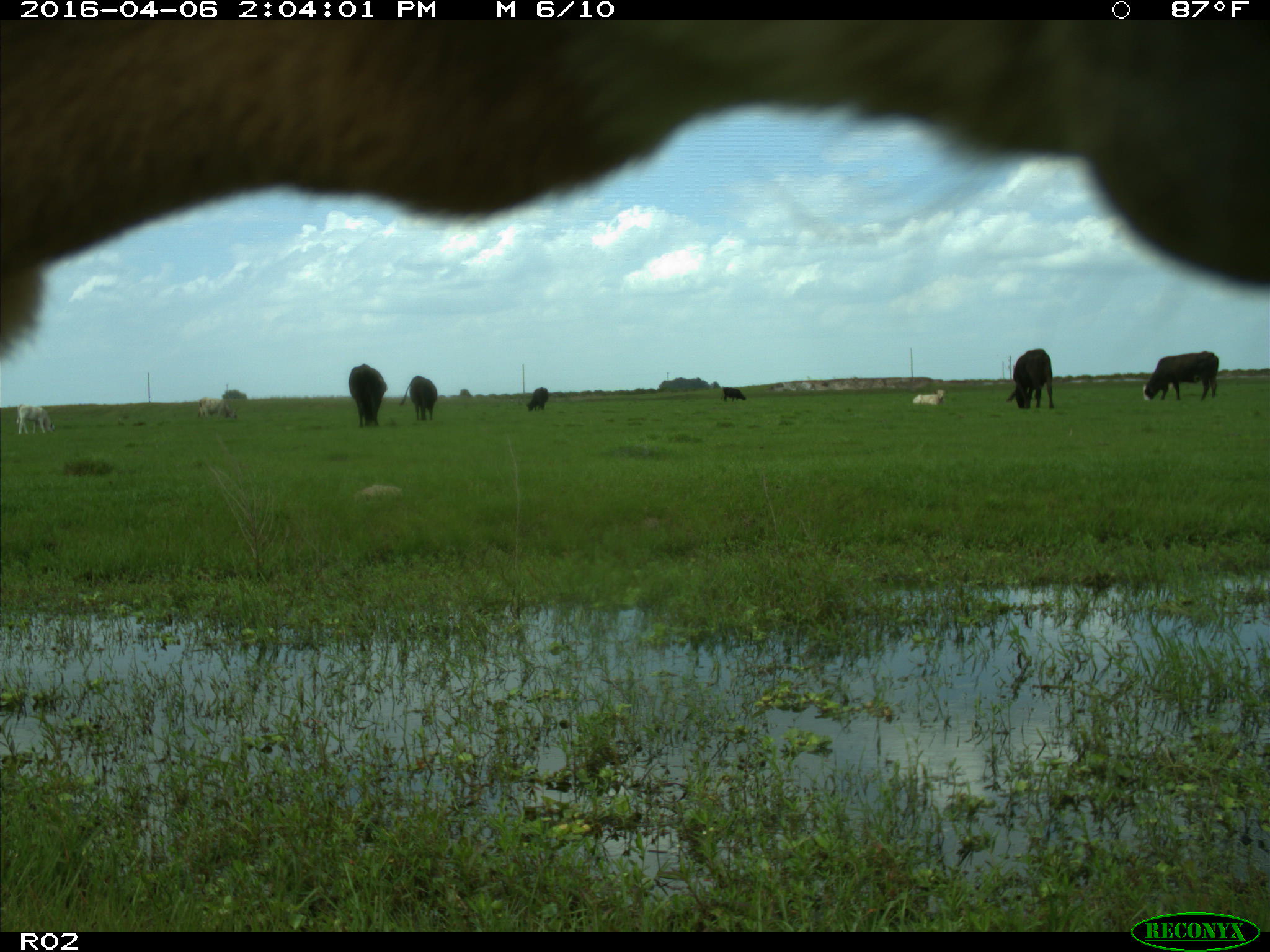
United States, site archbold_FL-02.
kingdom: Animalia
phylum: Chordata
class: Mammalia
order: Artiodactyla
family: Bovidae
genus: Bos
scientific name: Bos taurus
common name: domestic cow